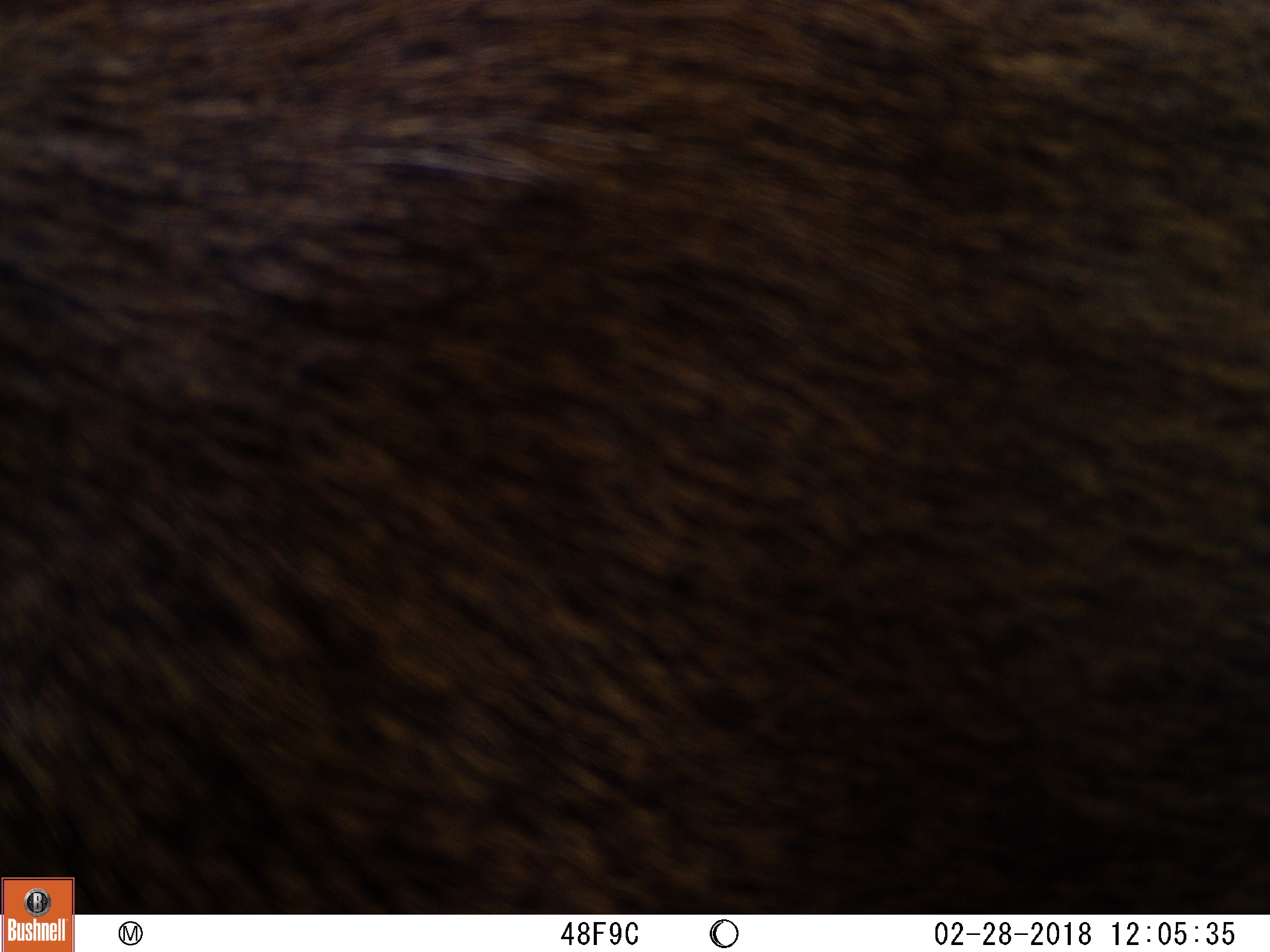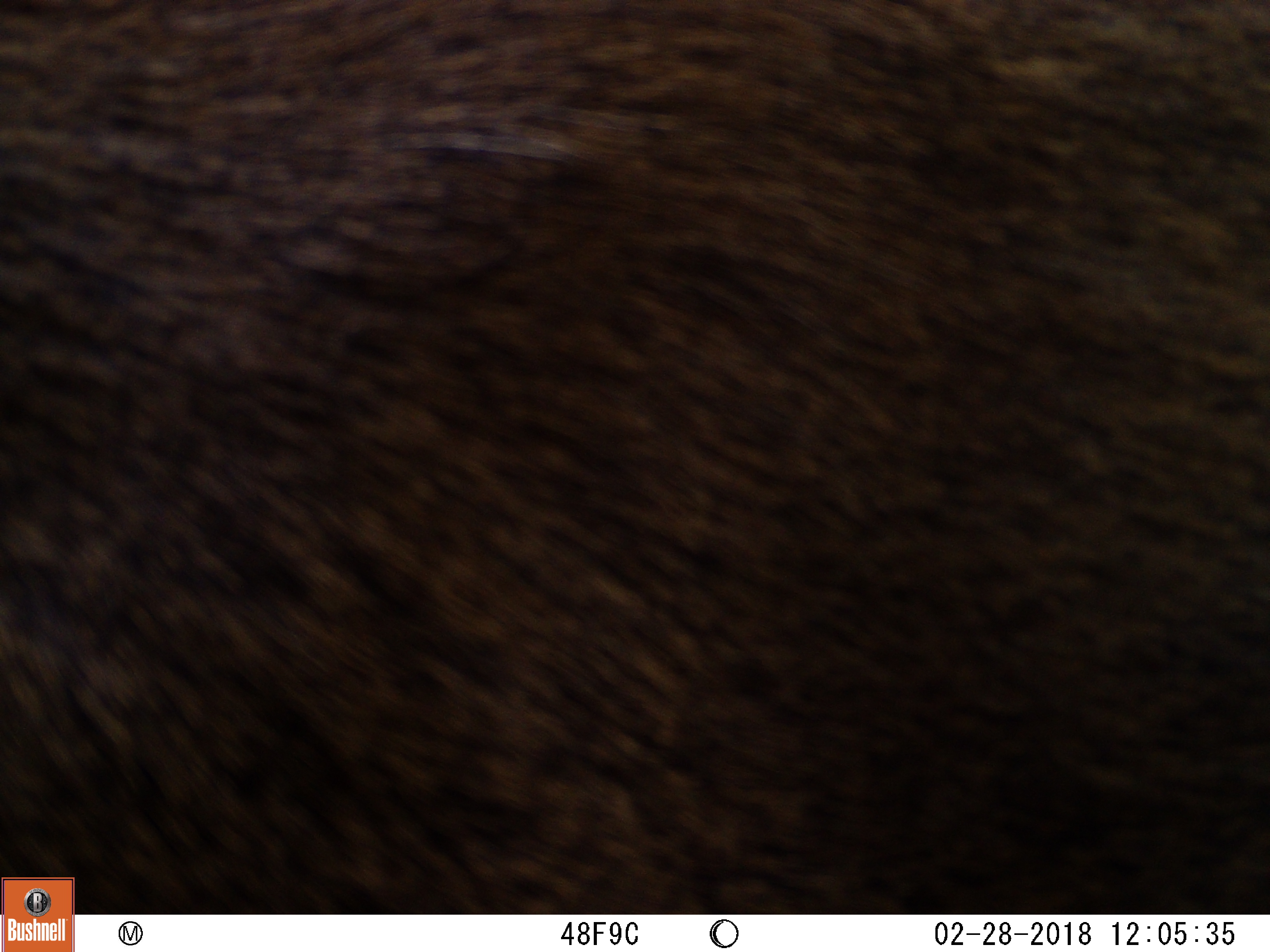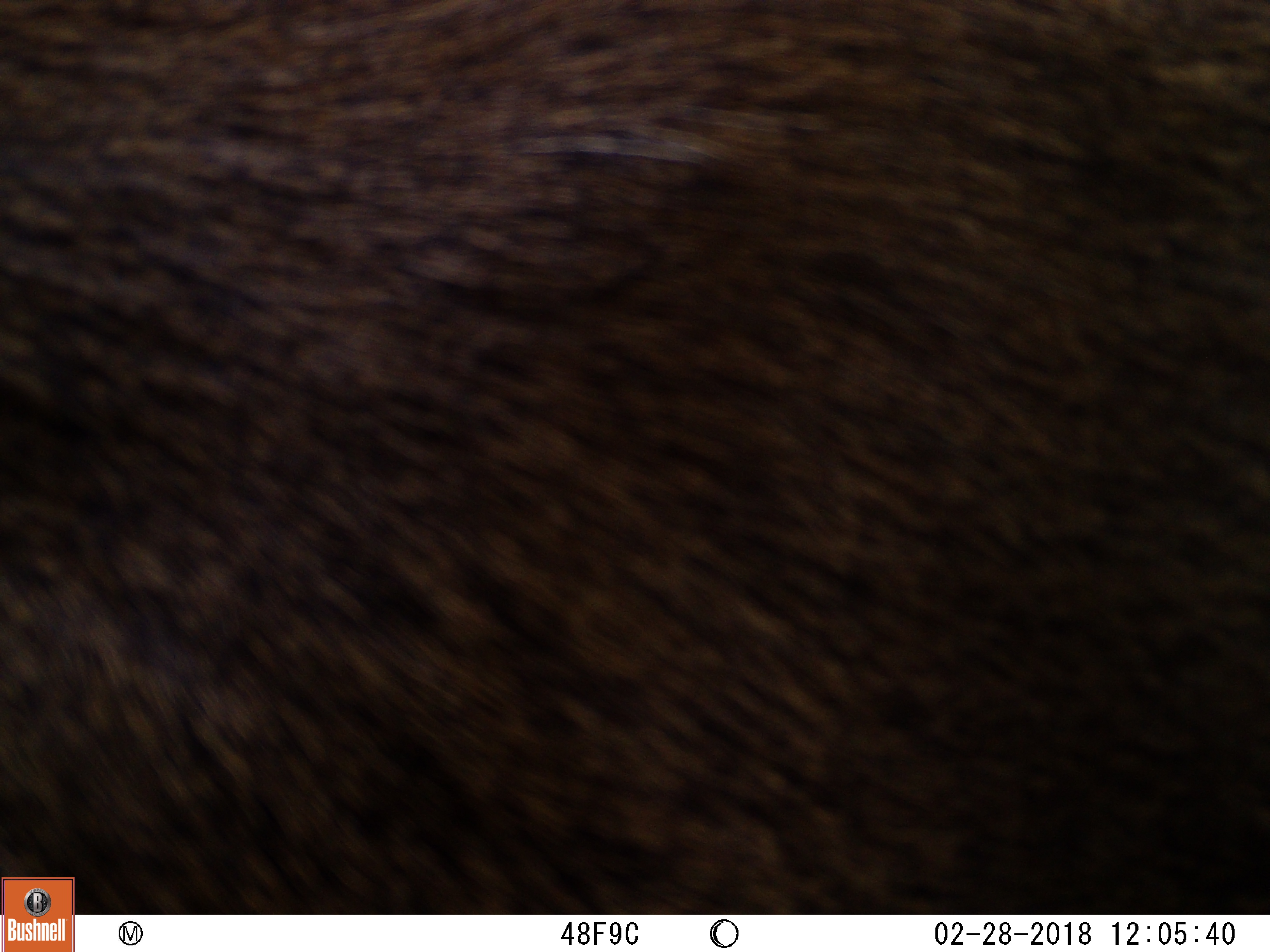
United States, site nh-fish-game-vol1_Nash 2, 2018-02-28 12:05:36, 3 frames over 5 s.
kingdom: Animalia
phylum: Chordata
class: Mammalia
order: Artiodactyla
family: Cervidae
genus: Alces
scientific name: Alces alces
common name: moose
Moose (Alces alces).